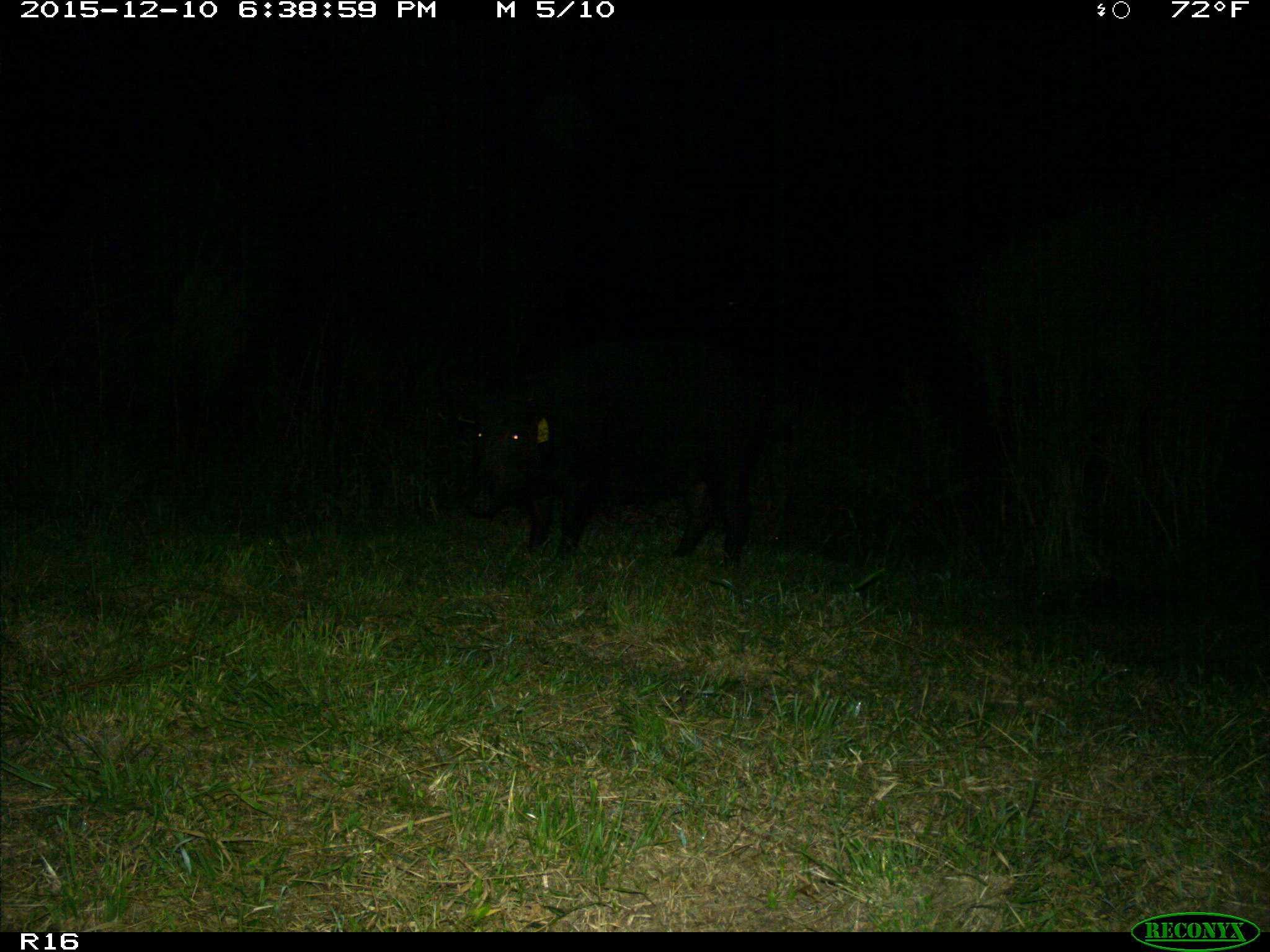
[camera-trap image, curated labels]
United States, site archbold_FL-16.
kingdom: Animalia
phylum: Chordata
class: Mammalia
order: Artiodactyla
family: Suidae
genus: Sus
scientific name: Sus scrofa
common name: wild boar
Sus scrofa (wild boar).